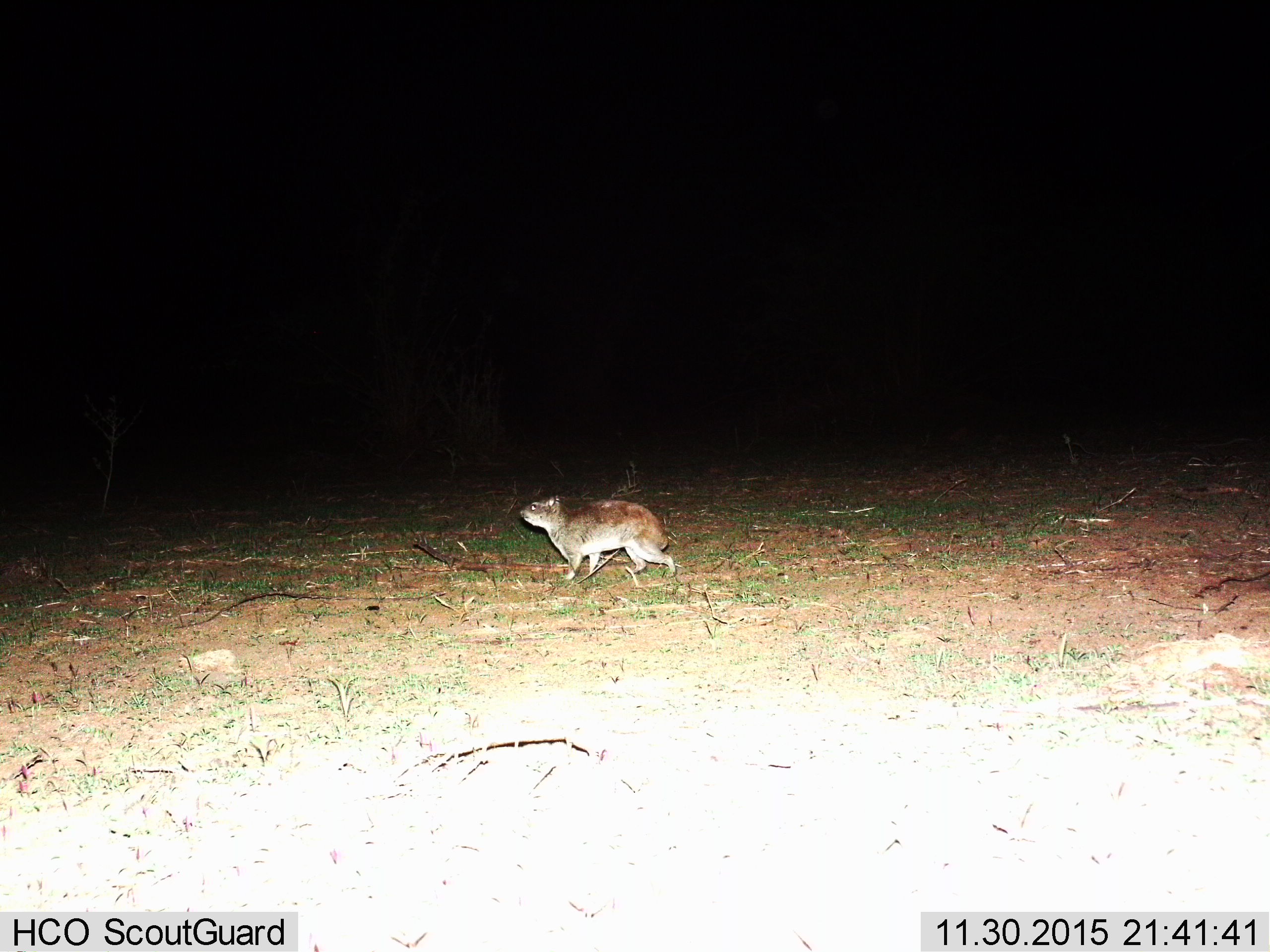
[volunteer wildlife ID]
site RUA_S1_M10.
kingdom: Animalia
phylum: Chordata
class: Mammalia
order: Rodentia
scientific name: Rodentia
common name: rodent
Rodent (Rodentia), count 1. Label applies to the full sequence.